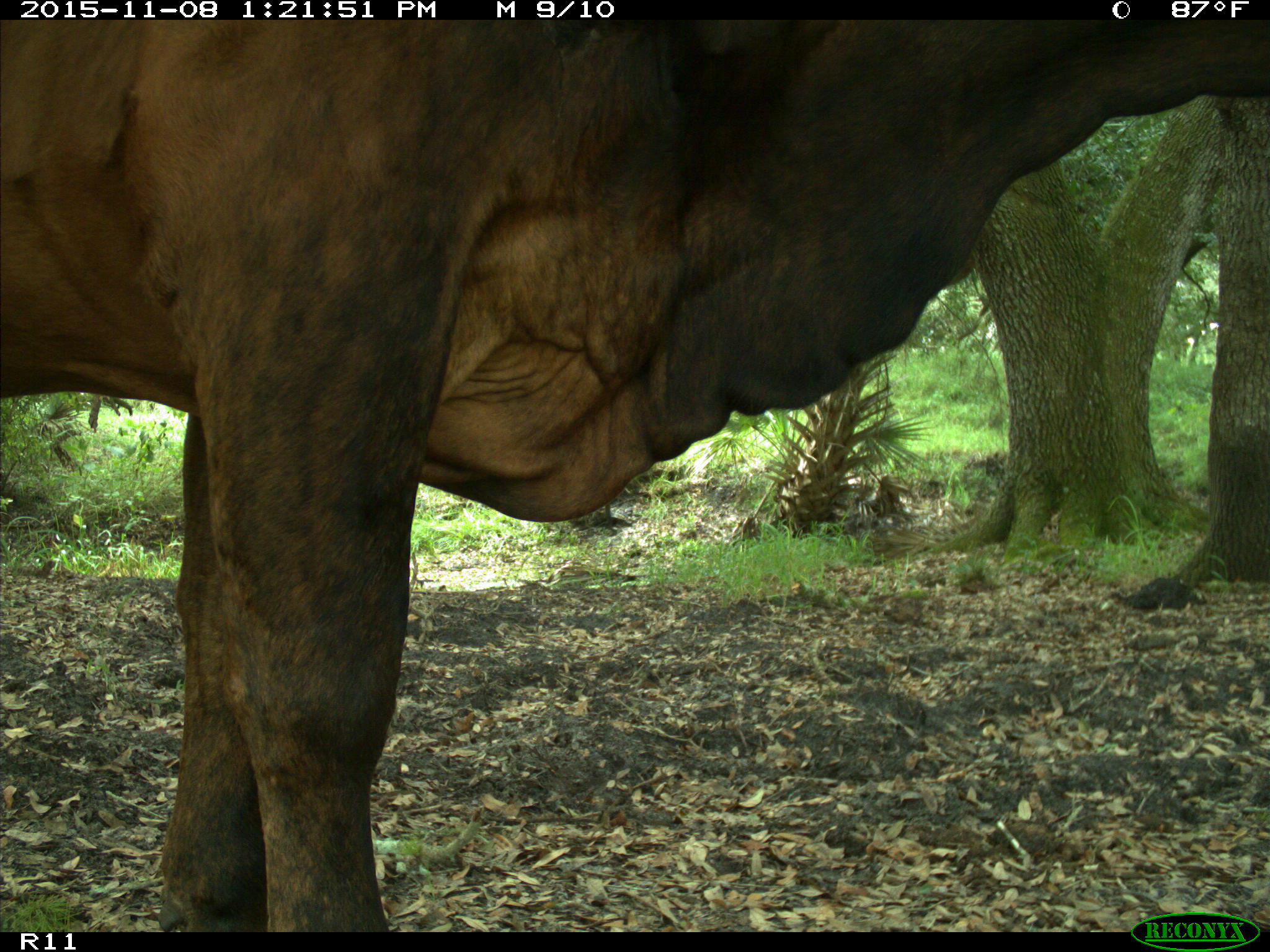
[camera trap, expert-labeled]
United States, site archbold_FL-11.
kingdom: Animalia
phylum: Chordata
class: Mammalia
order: Artiodactyla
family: Bovidae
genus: Bos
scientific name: Bos taurus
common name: domestic cow